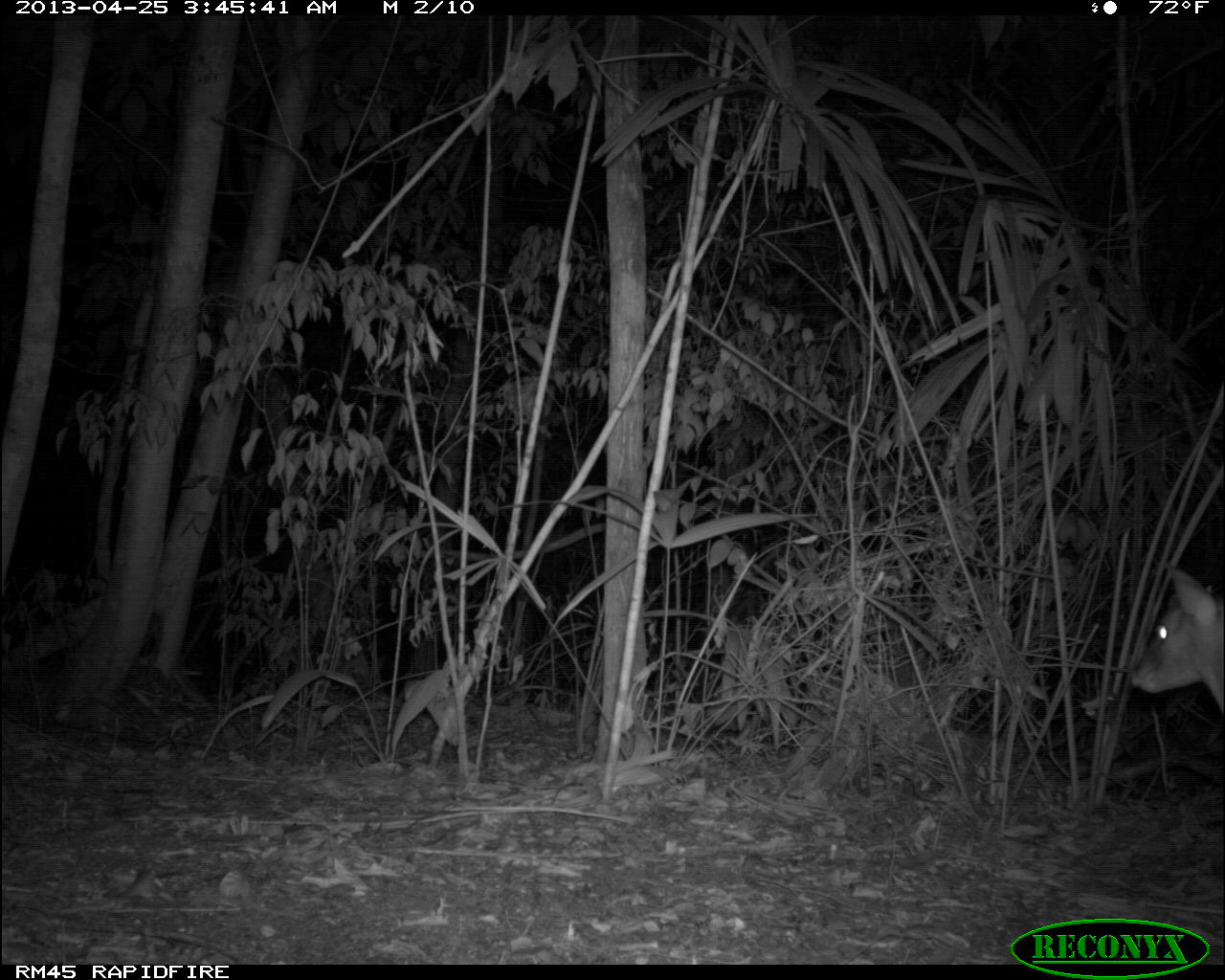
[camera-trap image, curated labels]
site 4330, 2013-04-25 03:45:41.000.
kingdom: Animalia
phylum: Chordata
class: Mammalia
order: Artiodactyla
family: Cervidae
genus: Mazama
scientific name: Mazama temama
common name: central american red brocket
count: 1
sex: male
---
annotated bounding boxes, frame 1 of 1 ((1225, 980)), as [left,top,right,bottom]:
mazama temama: [1125,560,1225,712]